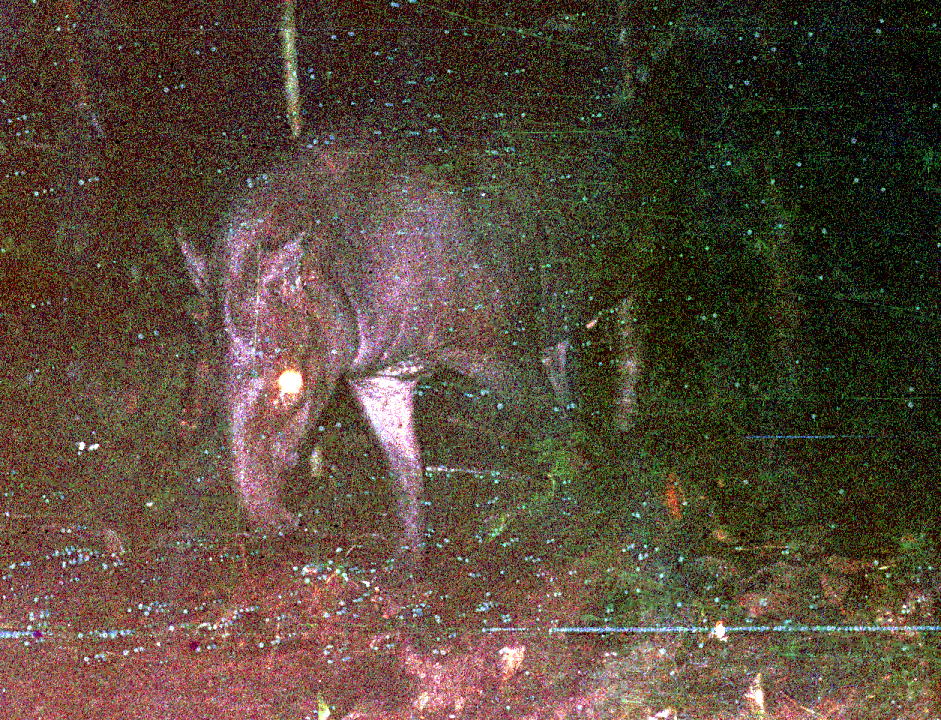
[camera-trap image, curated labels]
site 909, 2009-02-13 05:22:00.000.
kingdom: Animalia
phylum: Chordata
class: Mammalia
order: Perissodactyla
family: Tapiridae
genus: Tapirus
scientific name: Tapirus terrestris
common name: south american tapir